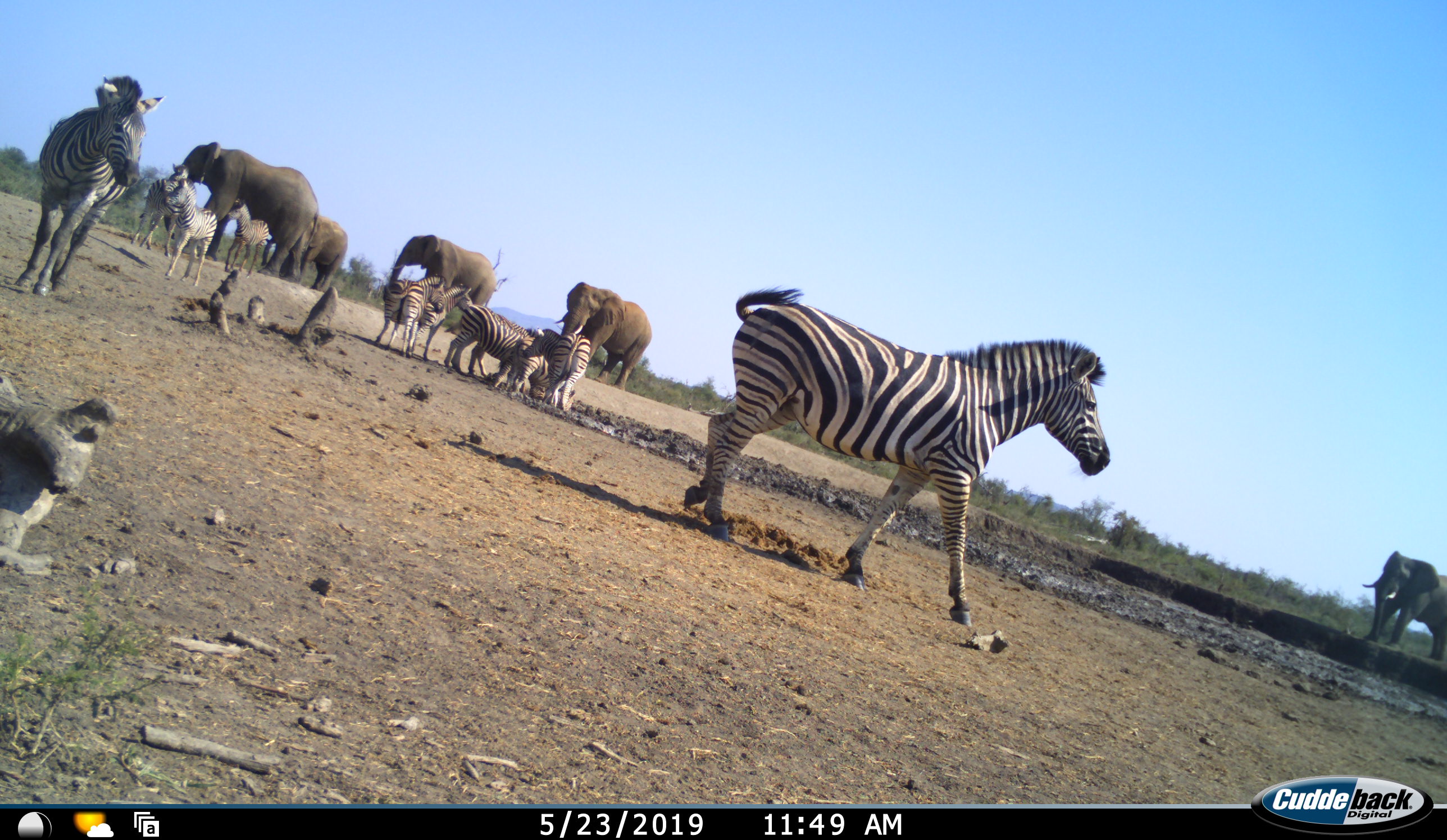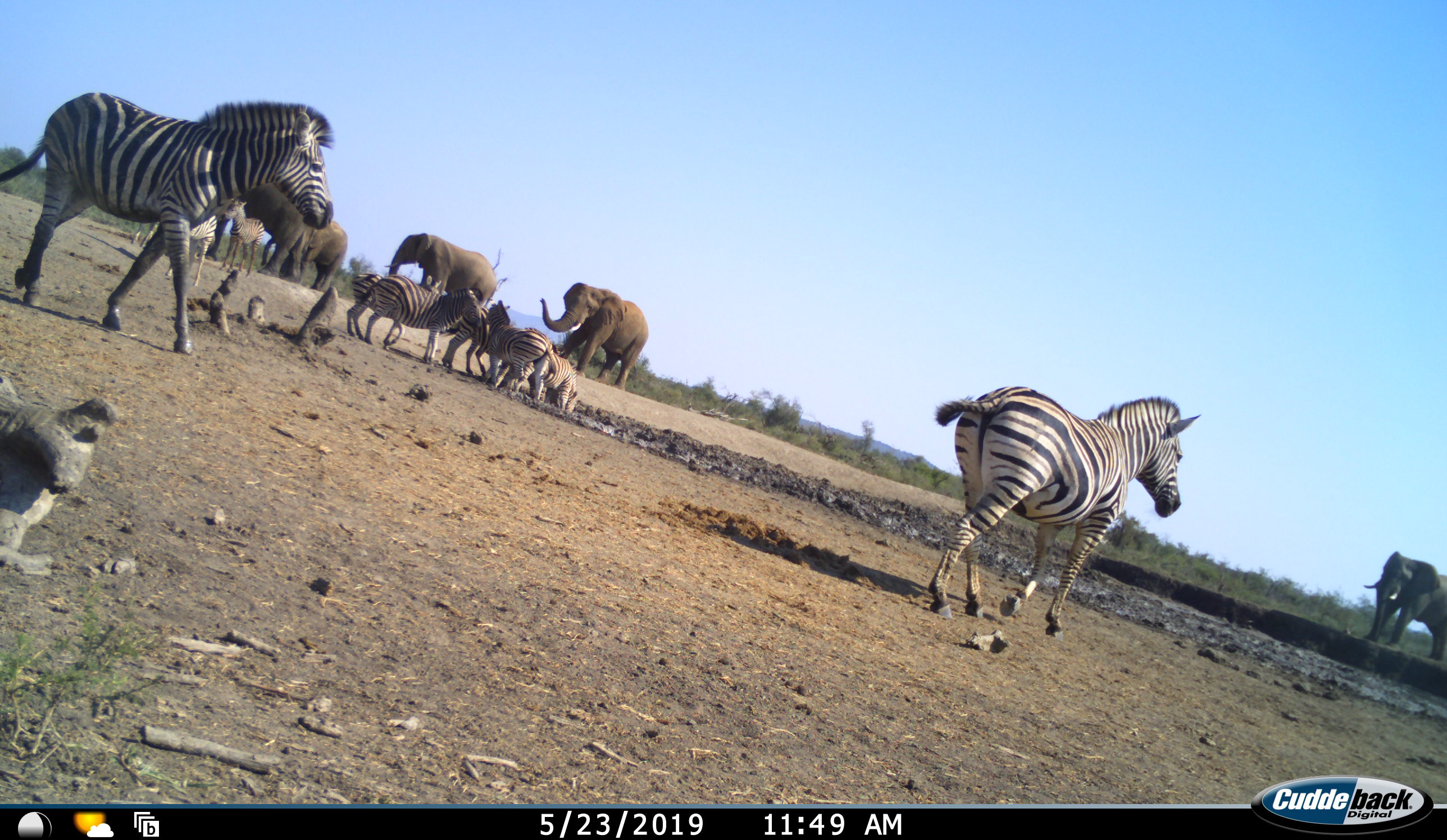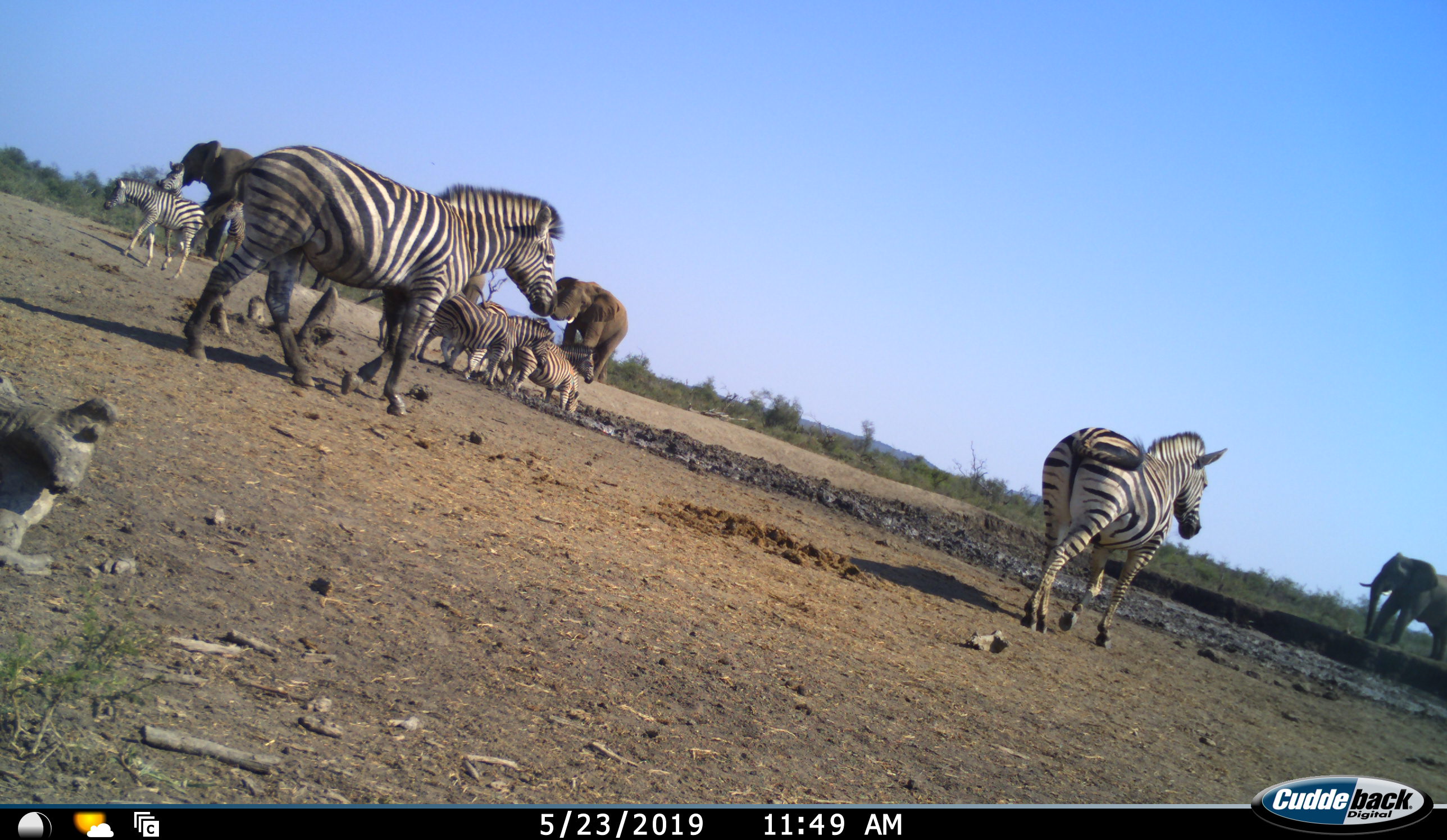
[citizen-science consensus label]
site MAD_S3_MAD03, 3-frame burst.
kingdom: Animalia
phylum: Chordata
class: Mammalia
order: Proboscidea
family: Elephantidae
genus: Loxodonta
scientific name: Loxodonta africana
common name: african bush elephant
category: elephant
Elephant (african bush elephant) (Loxodonta africana), count 5. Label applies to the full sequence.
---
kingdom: Animalia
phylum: Chordata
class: Mammalia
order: Perissodactyla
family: Equidae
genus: Equus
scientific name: Equus quagga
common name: plains zebra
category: zebraplains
Zebraplains (plains zebra) (Equus quagga), count 11-50. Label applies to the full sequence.